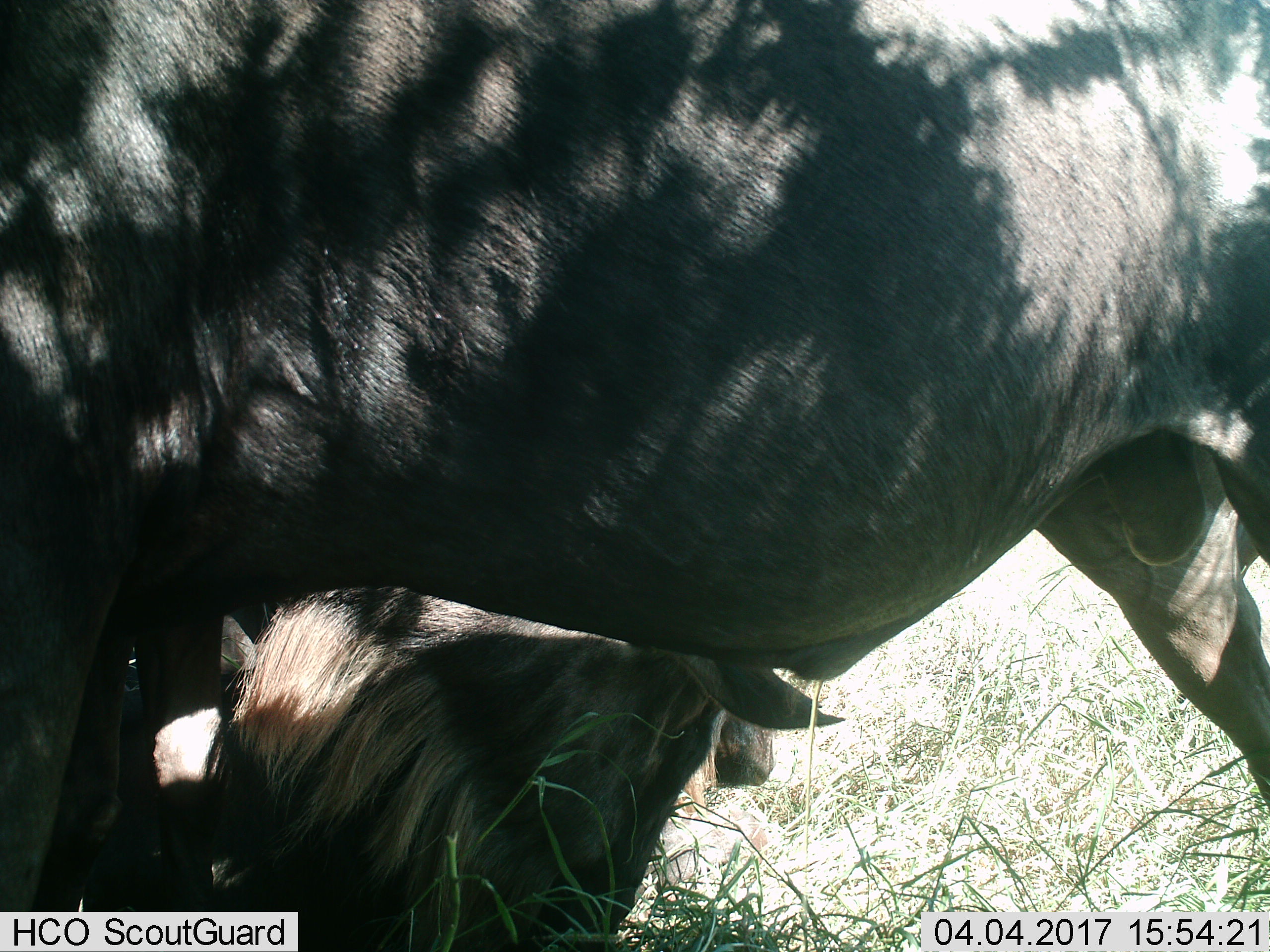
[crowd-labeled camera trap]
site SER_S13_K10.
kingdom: Animalia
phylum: Chordata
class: Mammalia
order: Artiodactyla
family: Bovidae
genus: Connochaetes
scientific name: Connochaetes taurinus taurinus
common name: blue wildebeest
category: wildebeestblue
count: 2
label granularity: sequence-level